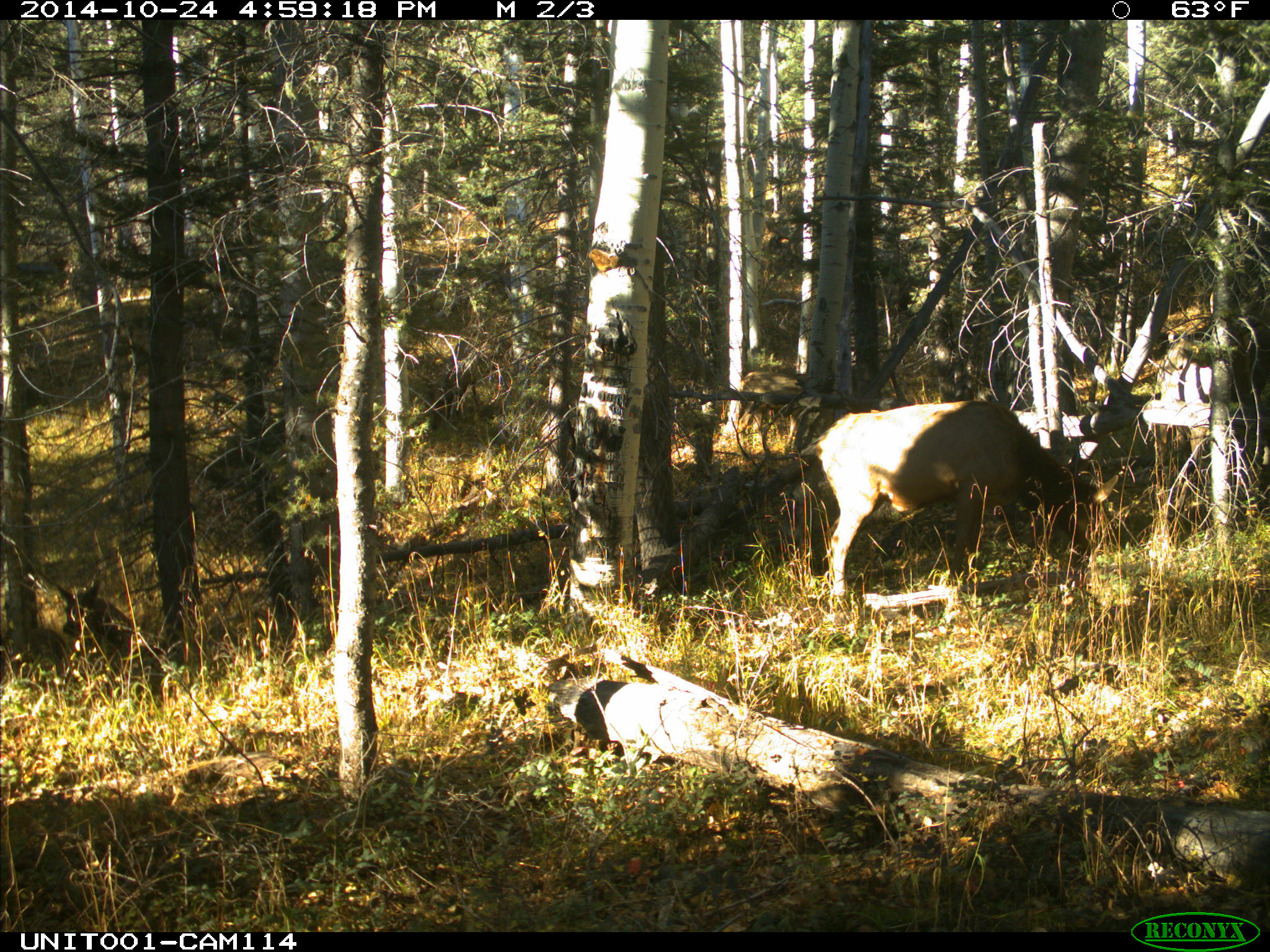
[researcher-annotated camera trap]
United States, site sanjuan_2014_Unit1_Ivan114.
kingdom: Animalia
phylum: Chordata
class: Mammalia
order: Artiodactyla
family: Cervidae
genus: Cervus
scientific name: Cervus elaphus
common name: red deer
Cervus elaphus (red deer).